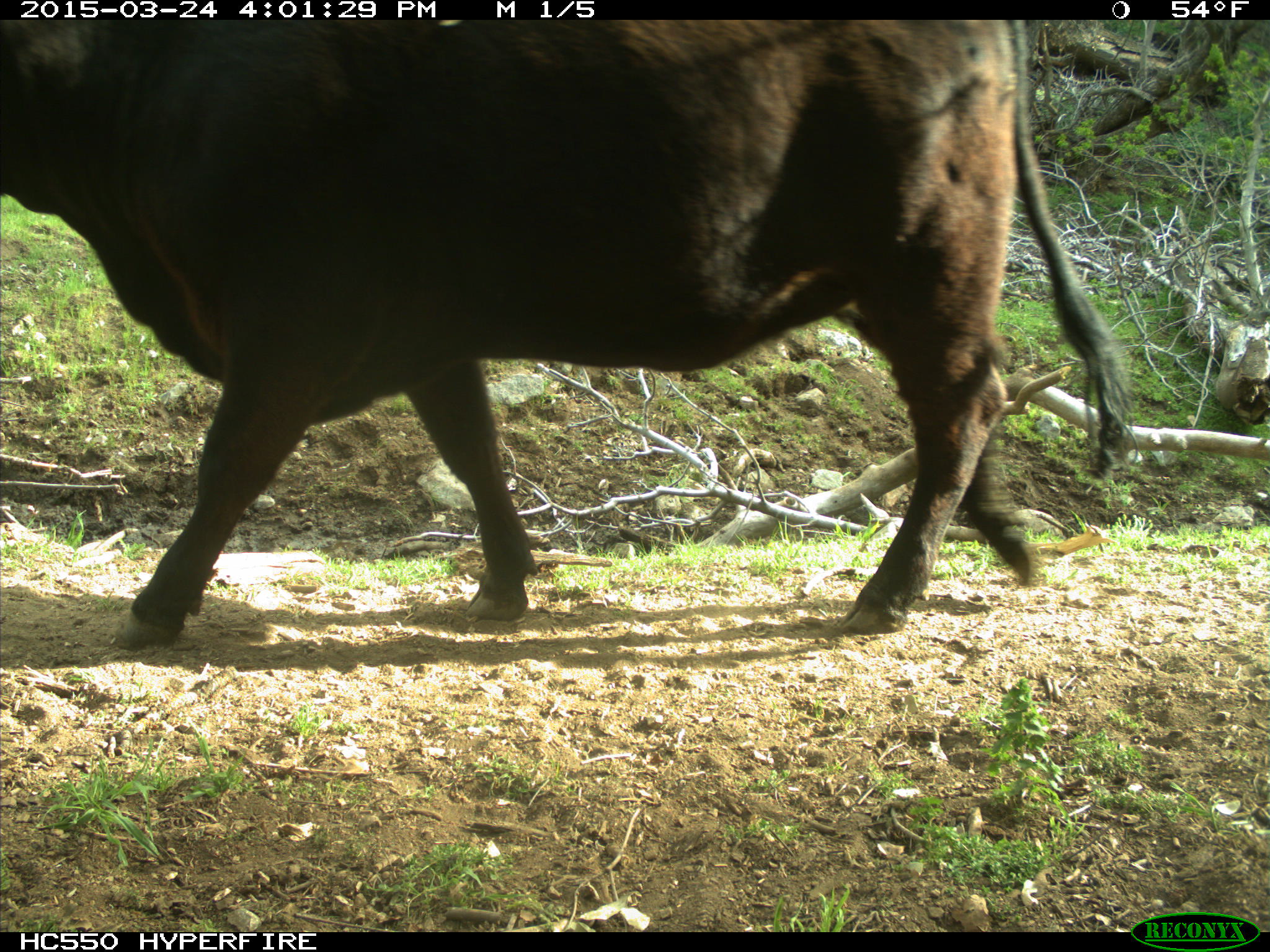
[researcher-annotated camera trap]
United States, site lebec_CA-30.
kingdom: Animalia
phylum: Chordata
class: Mammalia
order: Artiodactyla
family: Bovidae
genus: Bos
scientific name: Bos taurus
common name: domestic cow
Bos taurus (domestic cow).